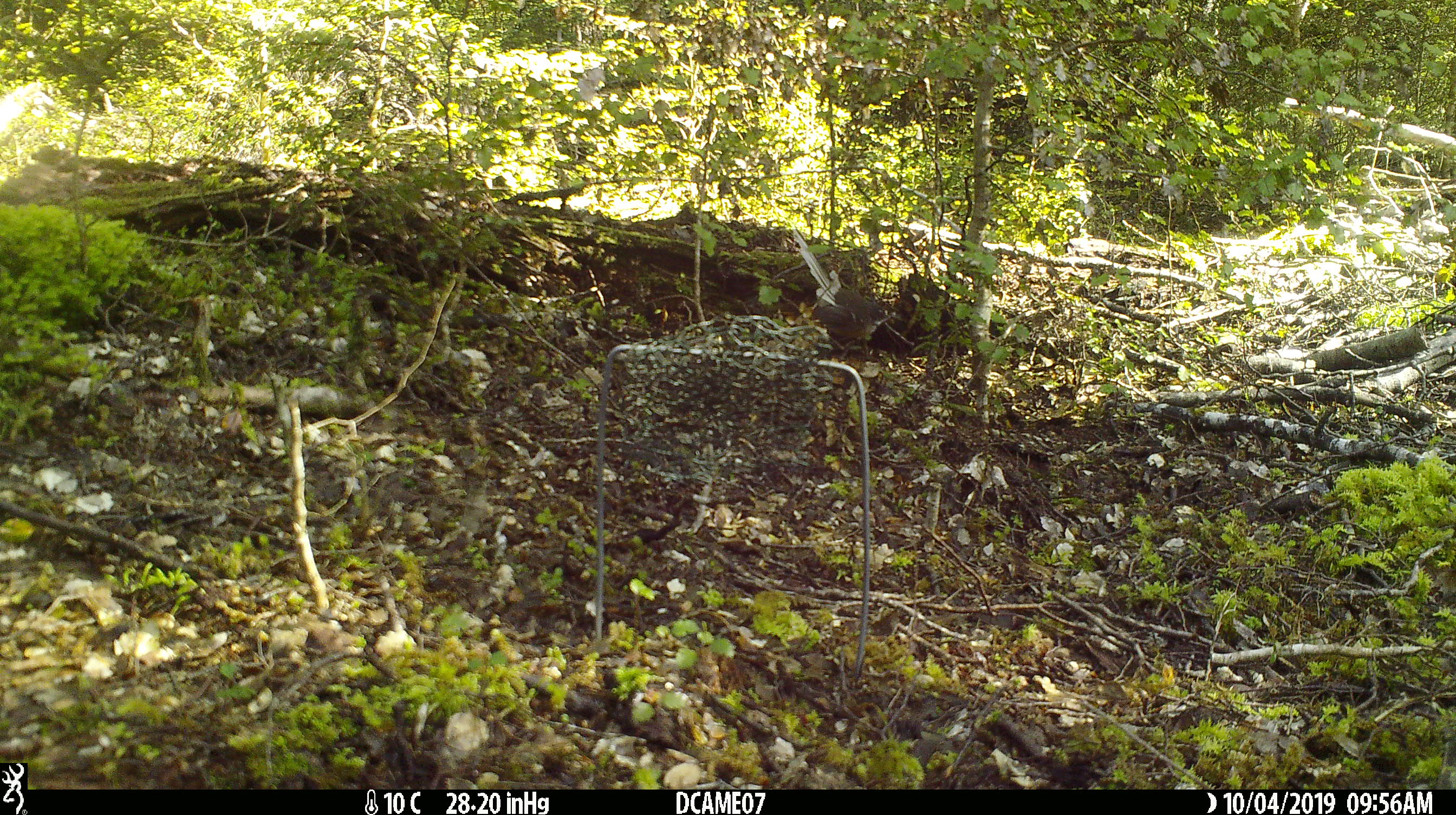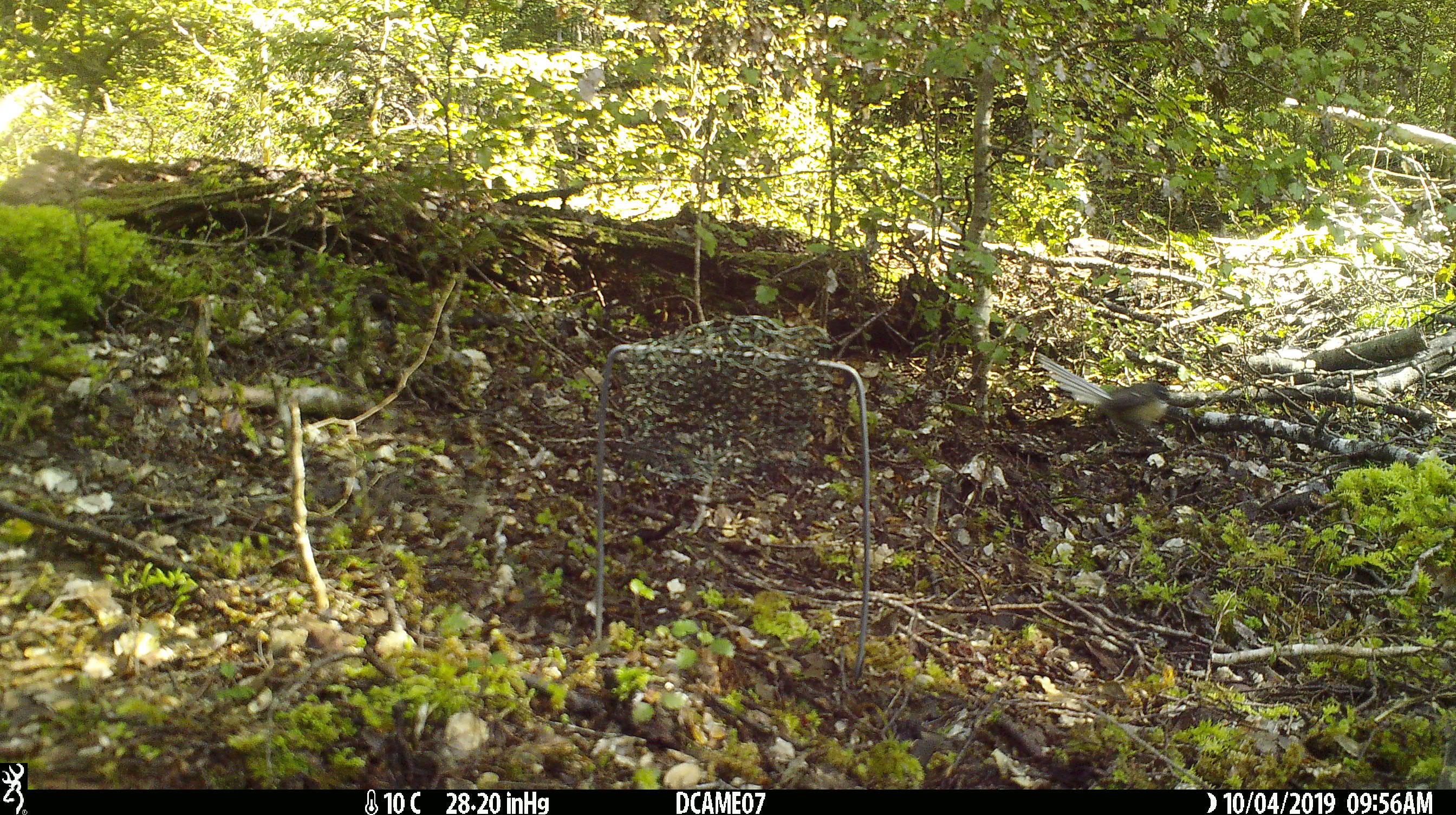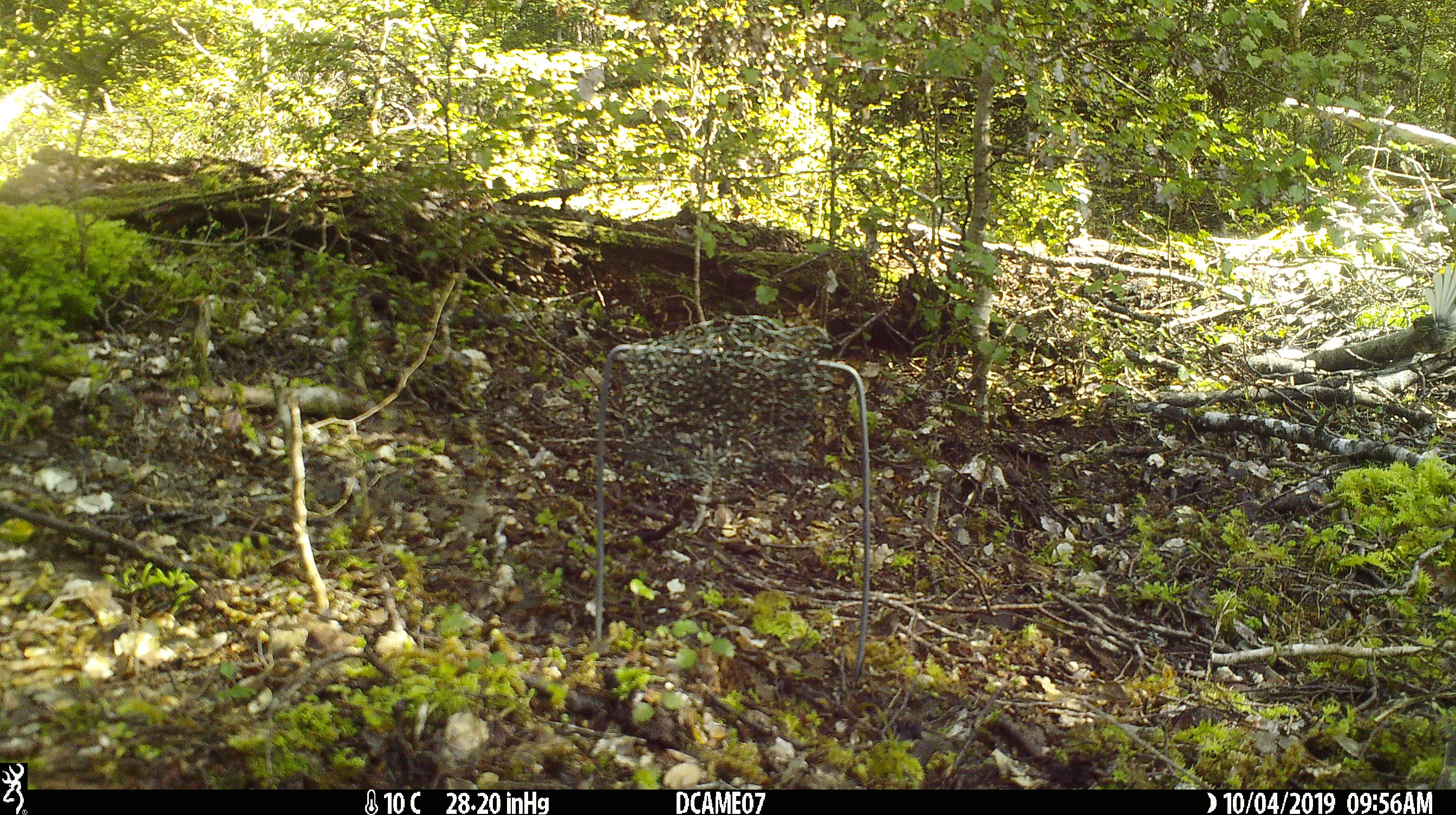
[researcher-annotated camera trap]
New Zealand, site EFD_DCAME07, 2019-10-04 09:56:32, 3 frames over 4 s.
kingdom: Animalia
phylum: Chordata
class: Aves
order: Passeriformes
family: Rhipiduridae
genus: Rhipidura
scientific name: Rhipidura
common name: fantails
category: fantail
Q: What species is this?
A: Fantail (fantails) (Rhipidura).